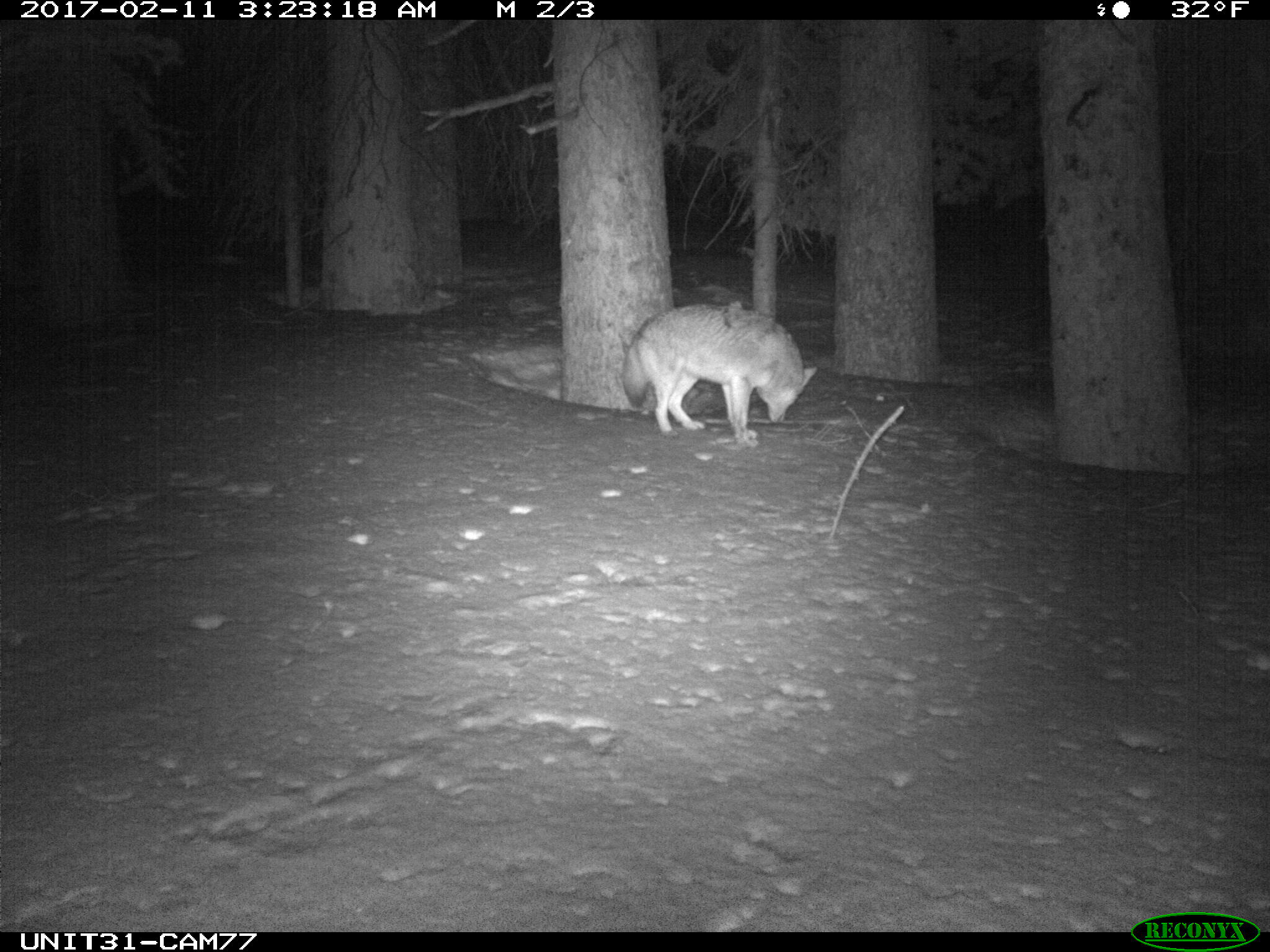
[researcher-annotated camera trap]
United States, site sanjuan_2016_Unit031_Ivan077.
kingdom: Animalia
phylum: Chordata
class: Mammalia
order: Carnivora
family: Canidae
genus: Canis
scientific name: Canis latrans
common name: coyote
Canis latrans (coyote).